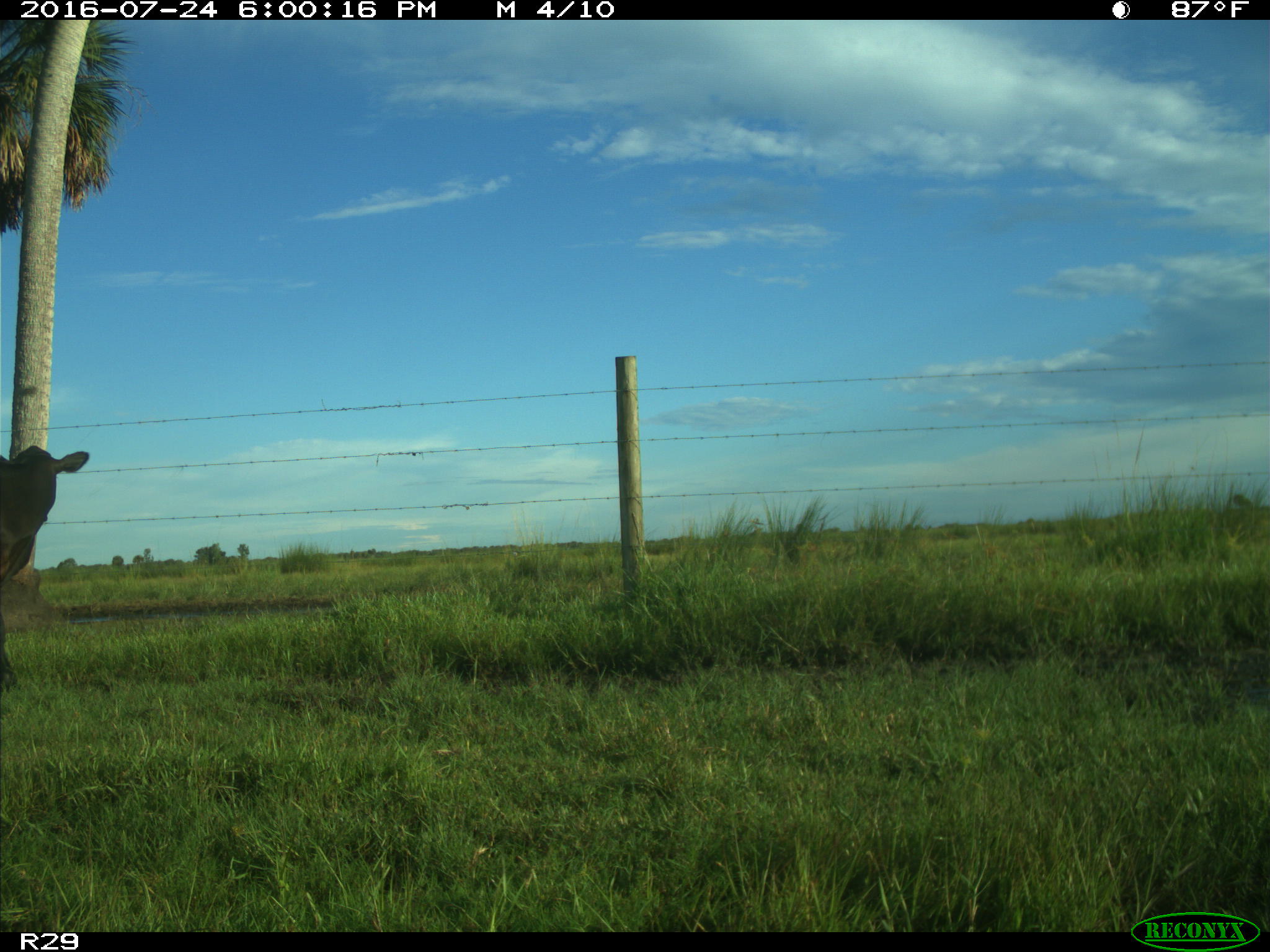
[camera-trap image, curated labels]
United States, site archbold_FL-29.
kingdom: Animalia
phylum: Chordata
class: Mammalia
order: Artiodactyla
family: Bovidae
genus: Bos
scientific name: Bos taurus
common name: domestic cow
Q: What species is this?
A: Bos taurus (domestic cow).